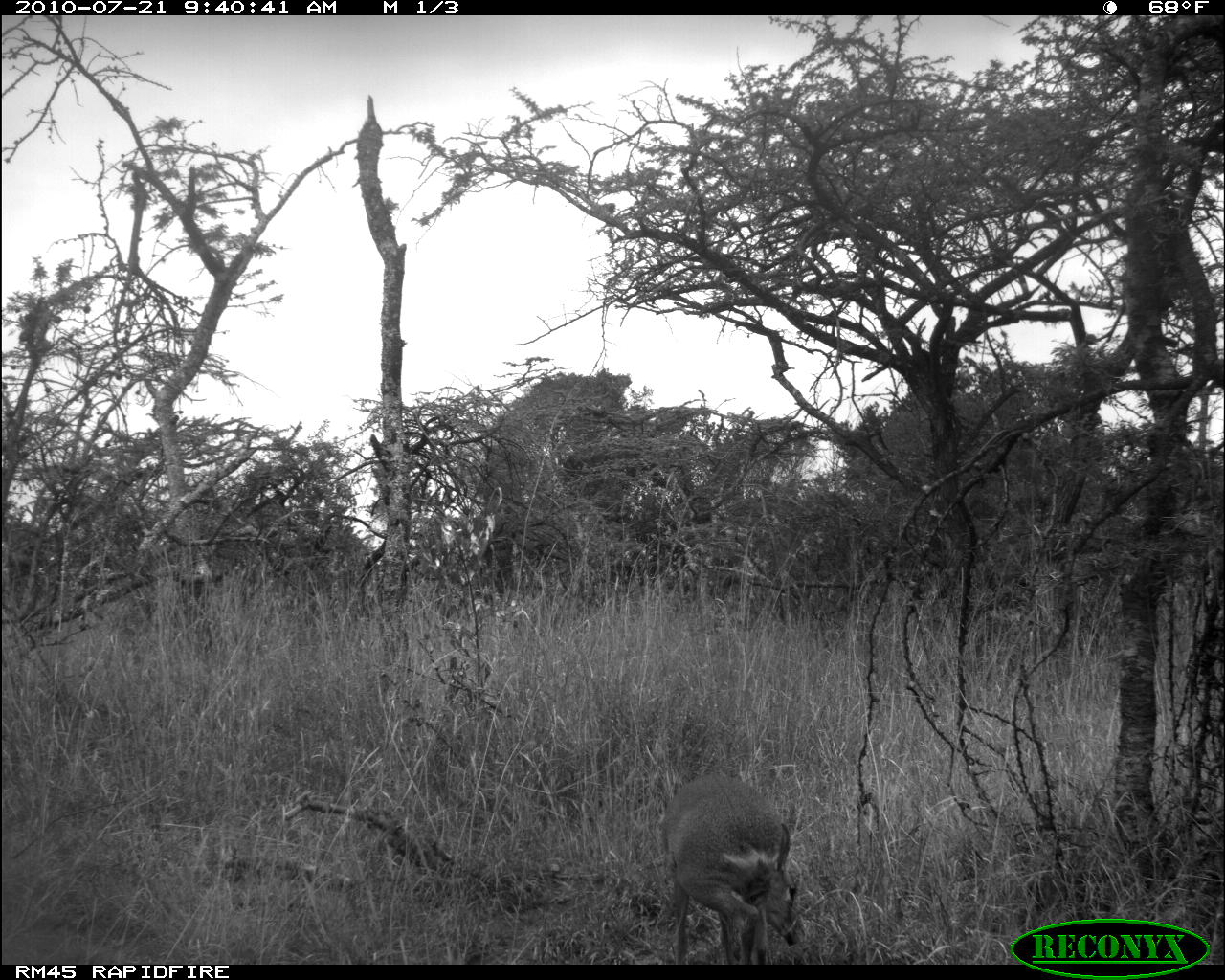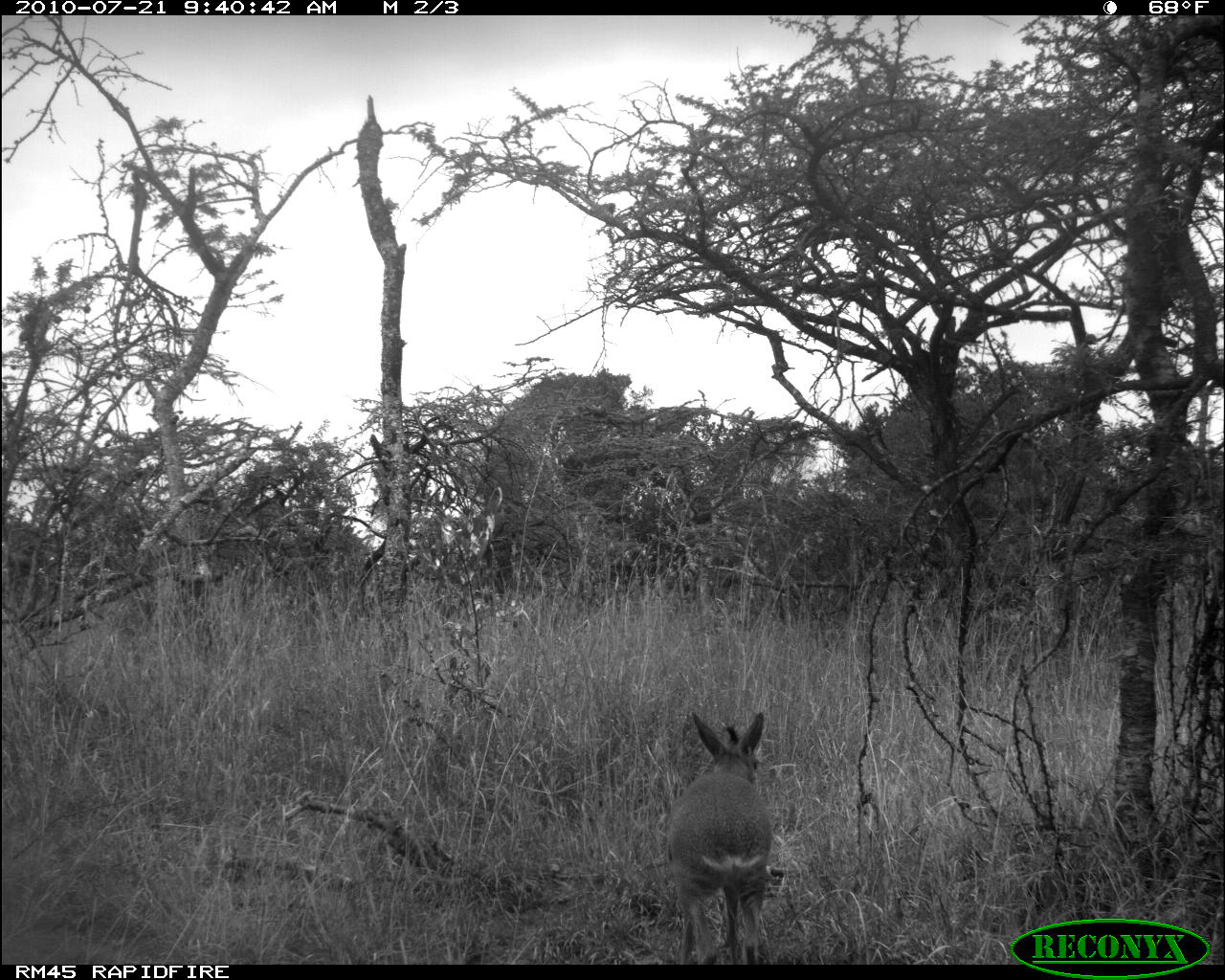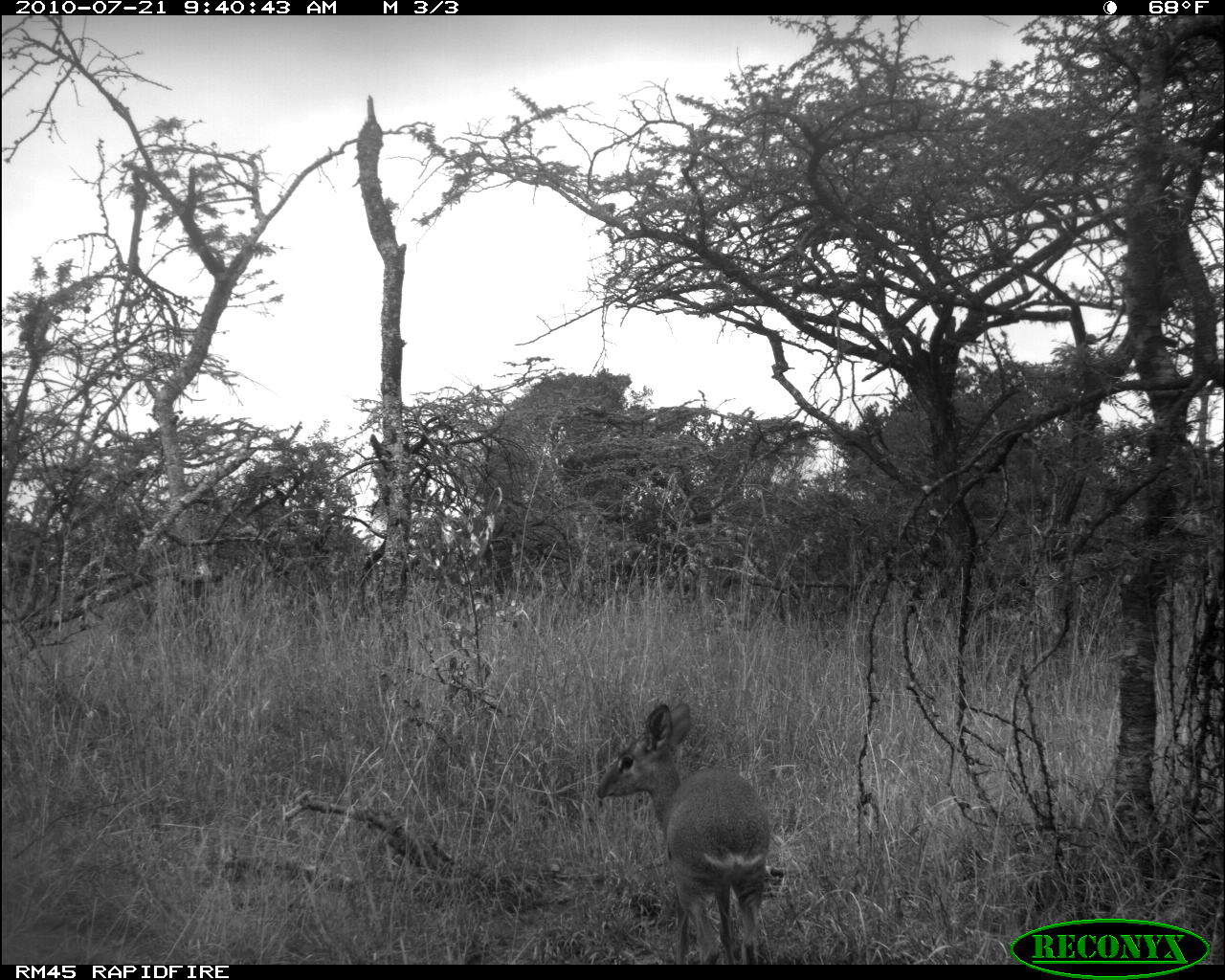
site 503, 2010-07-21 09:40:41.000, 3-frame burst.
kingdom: Animalia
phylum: Chordata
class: Mammalia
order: Artiodactyla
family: Bovidae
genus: Madoqua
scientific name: Madoqua guentheri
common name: günther's dik-dik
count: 1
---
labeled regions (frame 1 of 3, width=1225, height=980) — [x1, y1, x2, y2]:
madoqua guentheri: [657, 774, 809, 962]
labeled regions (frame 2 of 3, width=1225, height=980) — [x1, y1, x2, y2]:
madoqua guentheri: [665, 711, 775, 964]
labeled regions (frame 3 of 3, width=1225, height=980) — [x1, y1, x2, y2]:
madoqua guentheri: [596, 701, 771, 965]